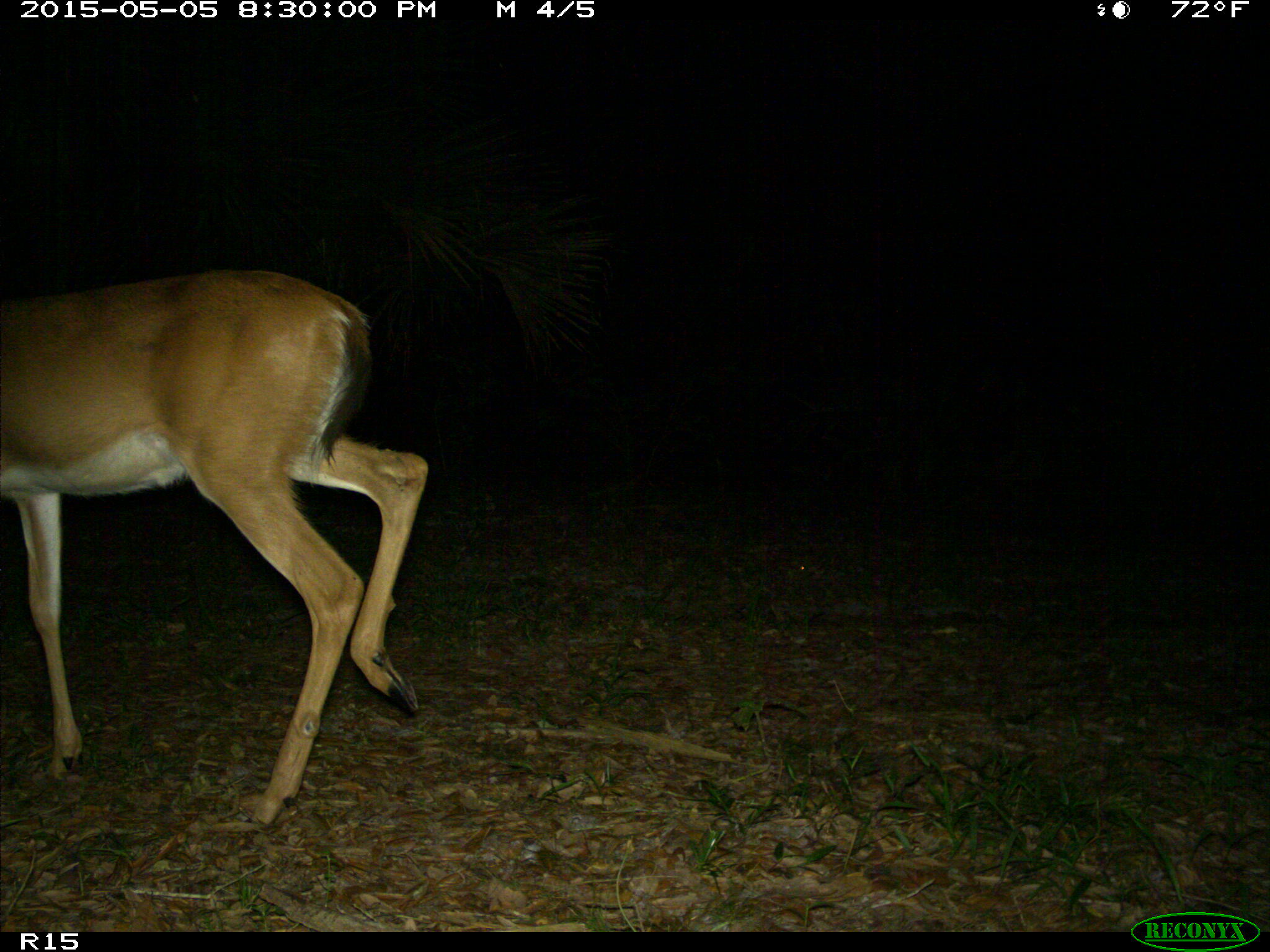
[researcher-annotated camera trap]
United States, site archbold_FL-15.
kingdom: Animalia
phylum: Chordata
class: Mammalia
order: Artiodactyla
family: Cervidae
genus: Odocoileus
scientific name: Odocoileus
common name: deer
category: unidentified deer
Unidentified deer (deer) (Odocoileus).